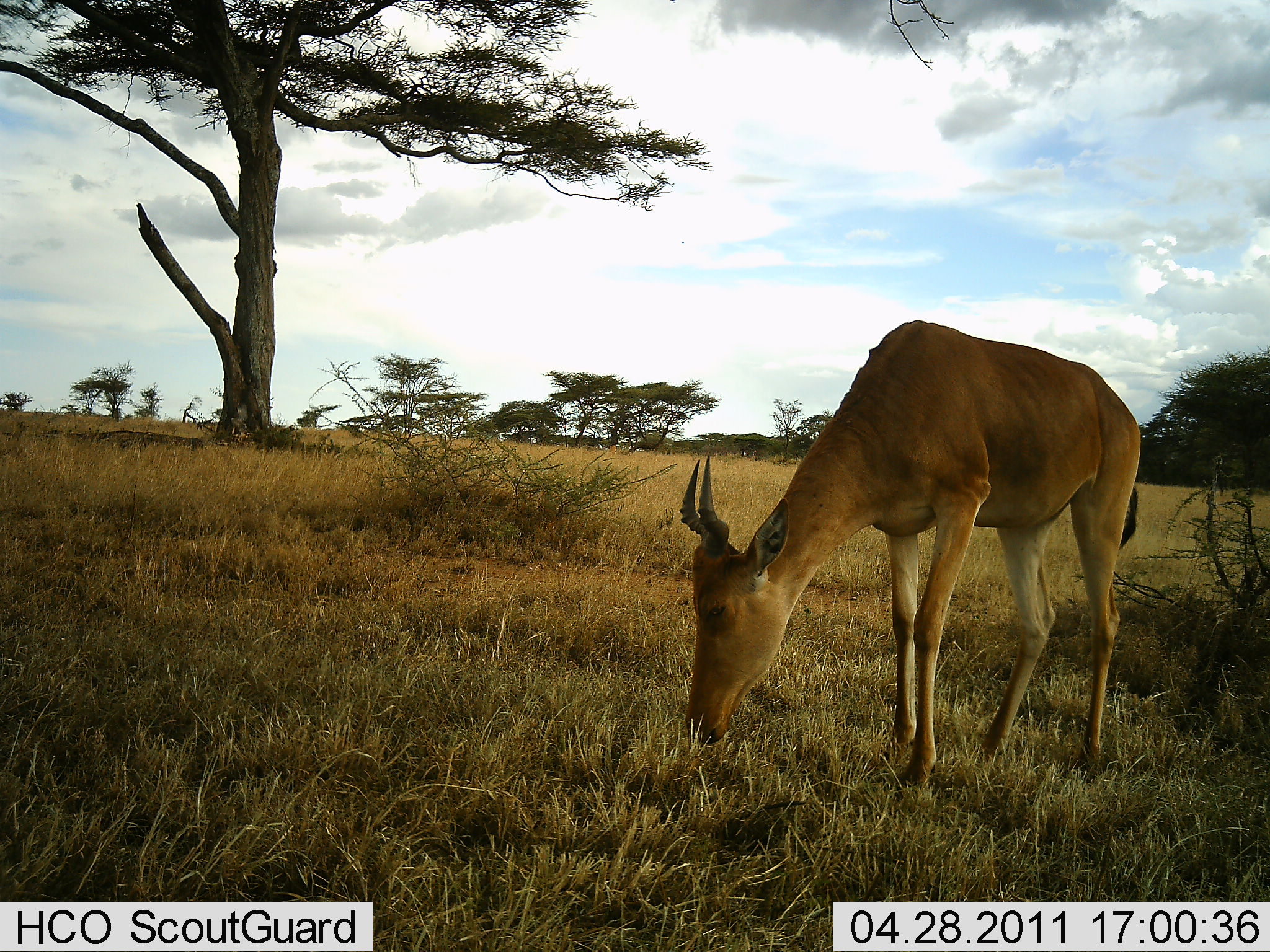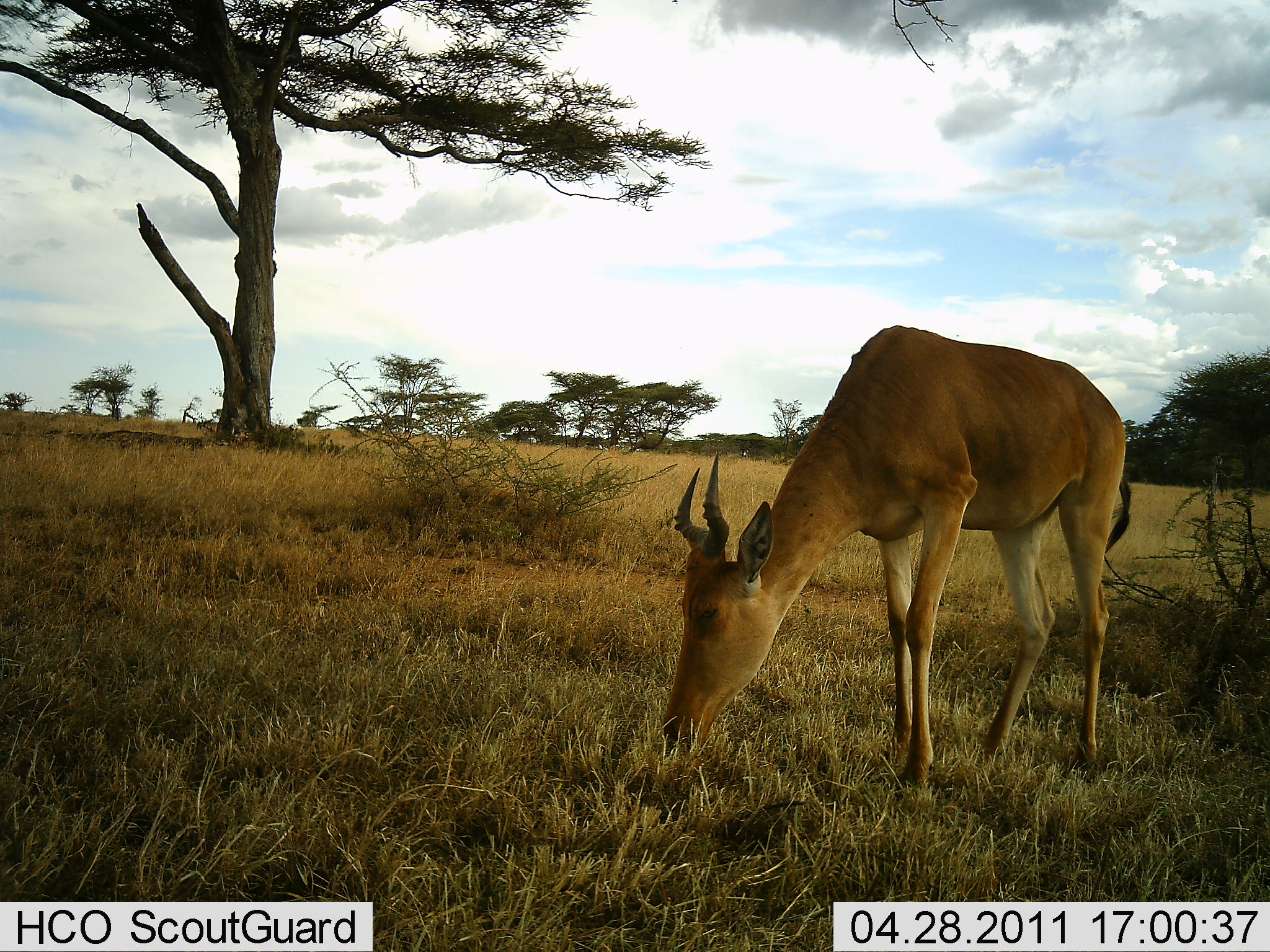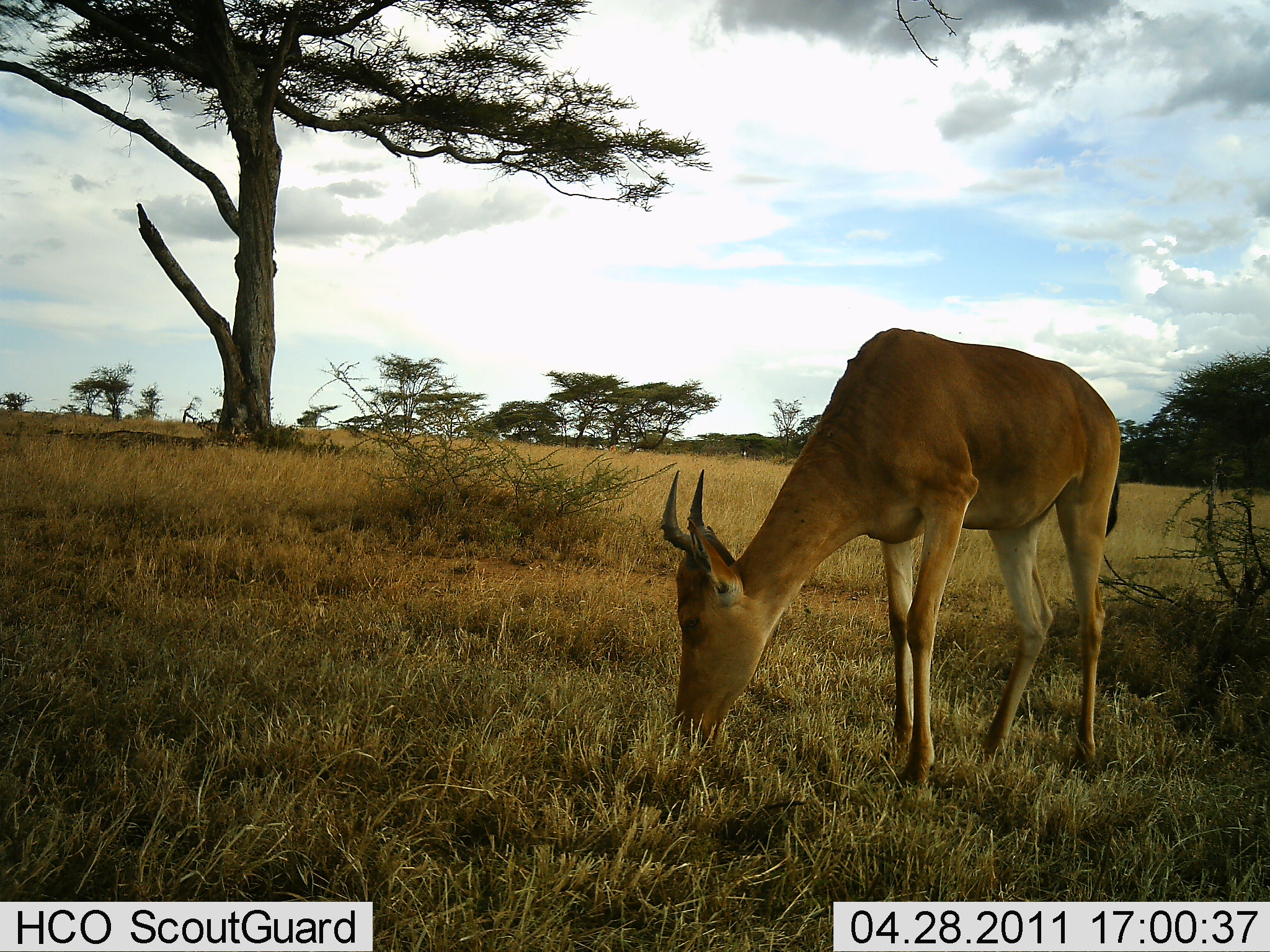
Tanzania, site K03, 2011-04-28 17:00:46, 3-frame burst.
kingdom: Animalia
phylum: Chordata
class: Mammalia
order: Artiodactyla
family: Bovidae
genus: Alcelaphus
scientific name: Alcelaphus buselaphus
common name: hartebeest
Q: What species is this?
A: Hartebeest (Alcelaphus buselaphus).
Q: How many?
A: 1.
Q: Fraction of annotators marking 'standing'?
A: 8%.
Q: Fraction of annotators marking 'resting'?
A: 0%.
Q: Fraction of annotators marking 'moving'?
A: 0%.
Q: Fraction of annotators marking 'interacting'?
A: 0%.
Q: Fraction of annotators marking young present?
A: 0%.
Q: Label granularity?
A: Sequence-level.